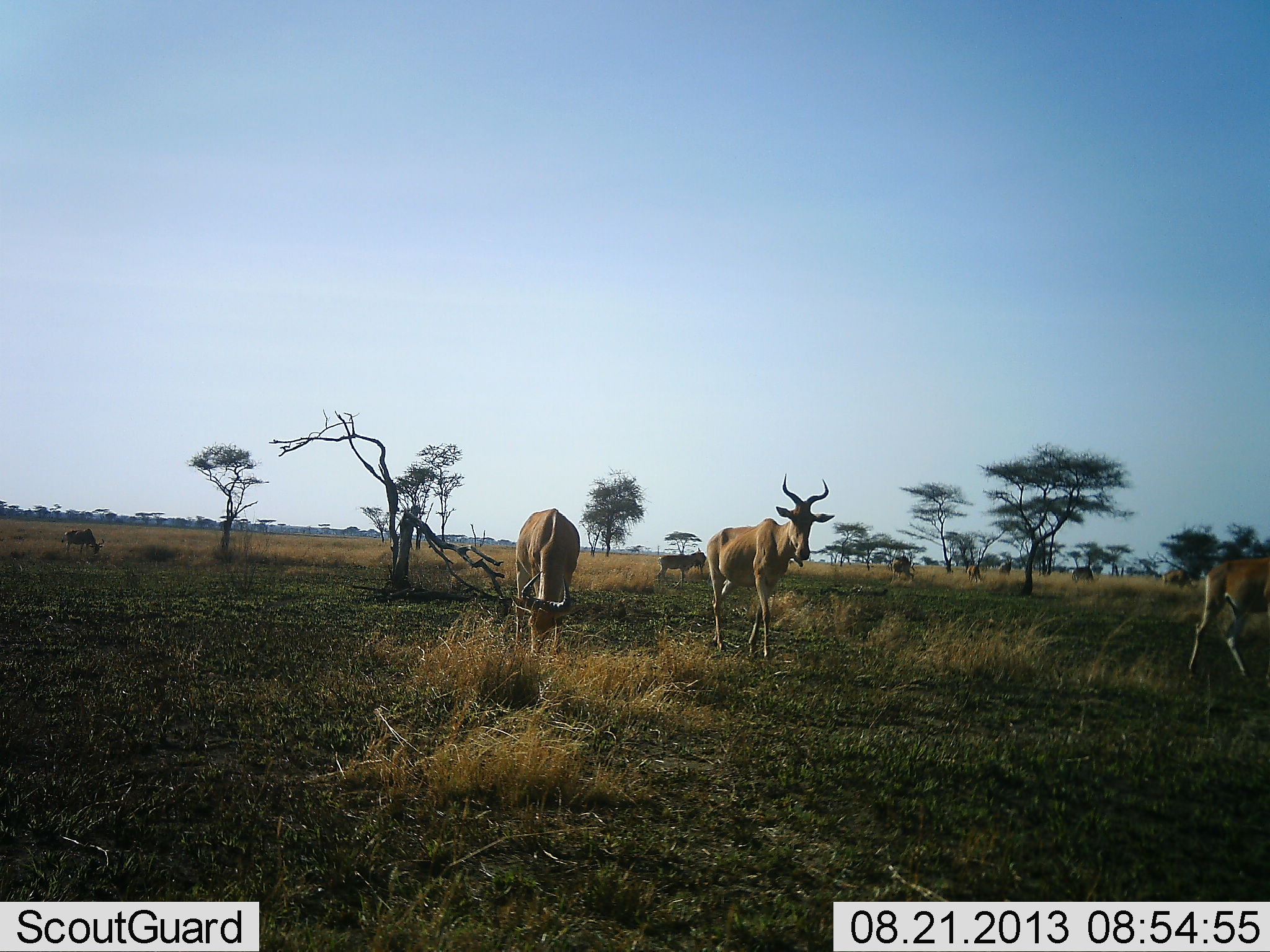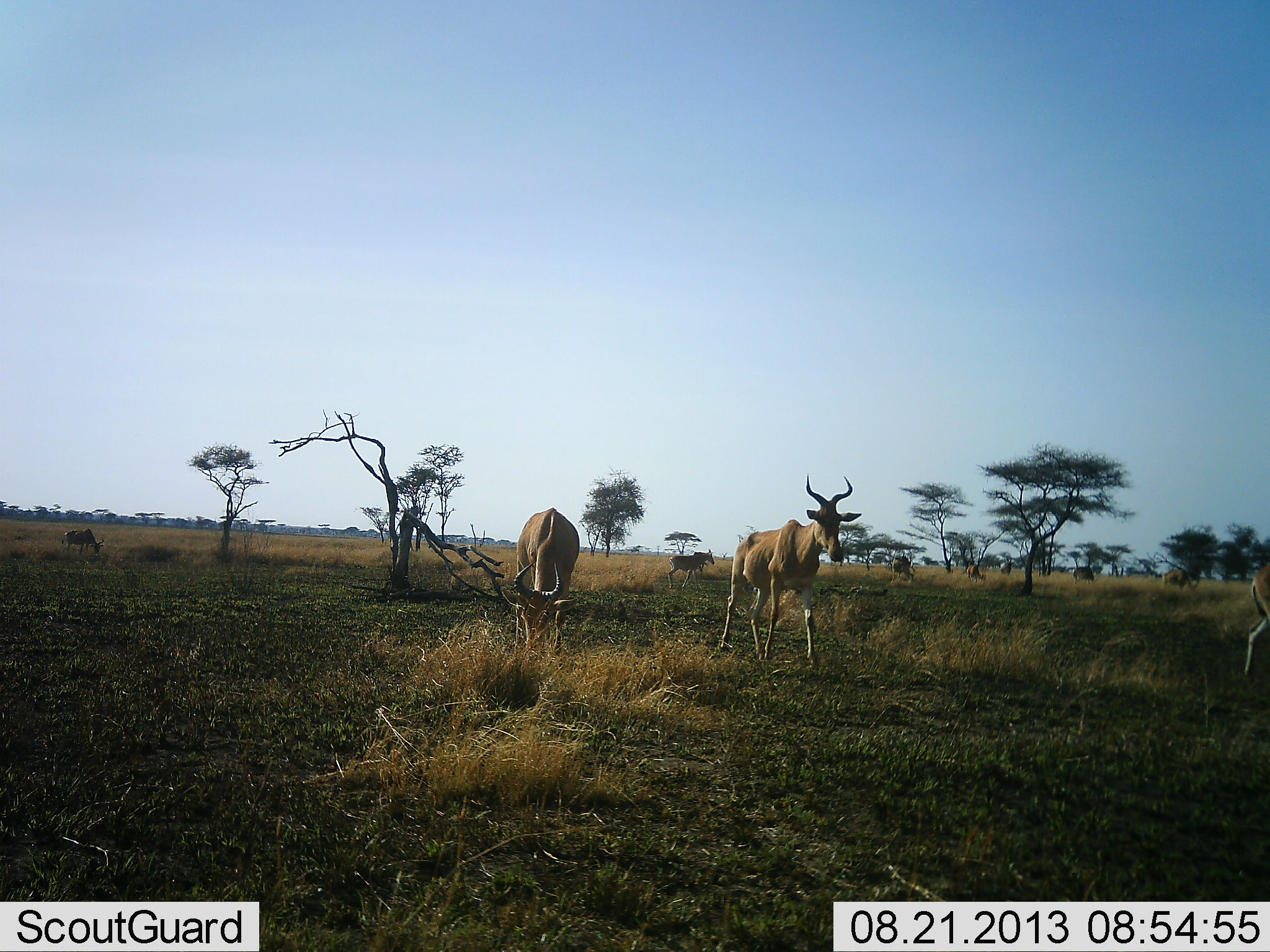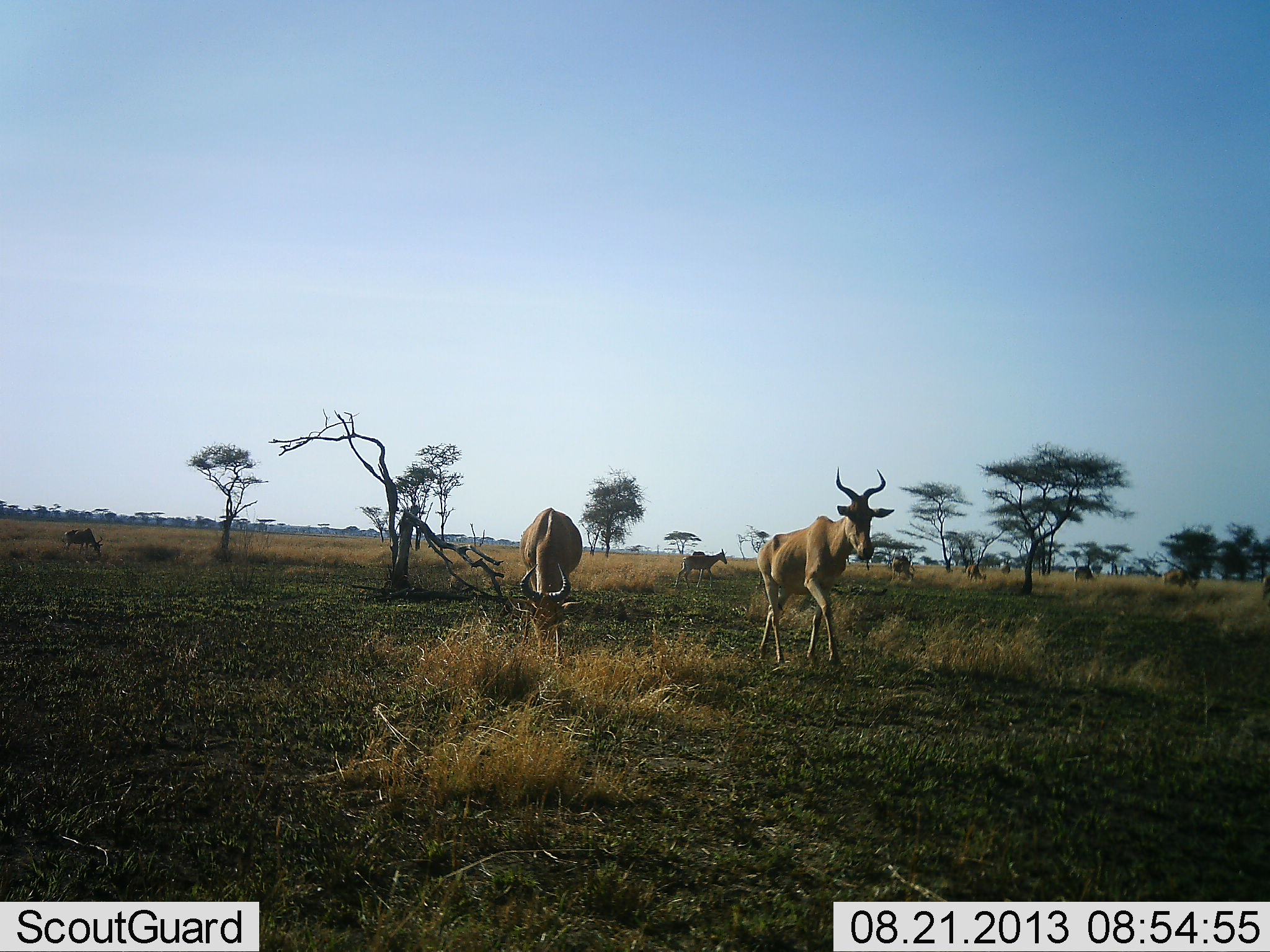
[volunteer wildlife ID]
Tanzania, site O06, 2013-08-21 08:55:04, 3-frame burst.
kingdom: Animalia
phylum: Chordata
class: Mammalia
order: Artiodactyla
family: Bovidae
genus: Alcelaphus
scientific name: Alcelaphus buselaphus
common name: hartebeest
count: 4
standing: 30%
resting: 0%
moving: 70%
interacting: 0%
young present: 0%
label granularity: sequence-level